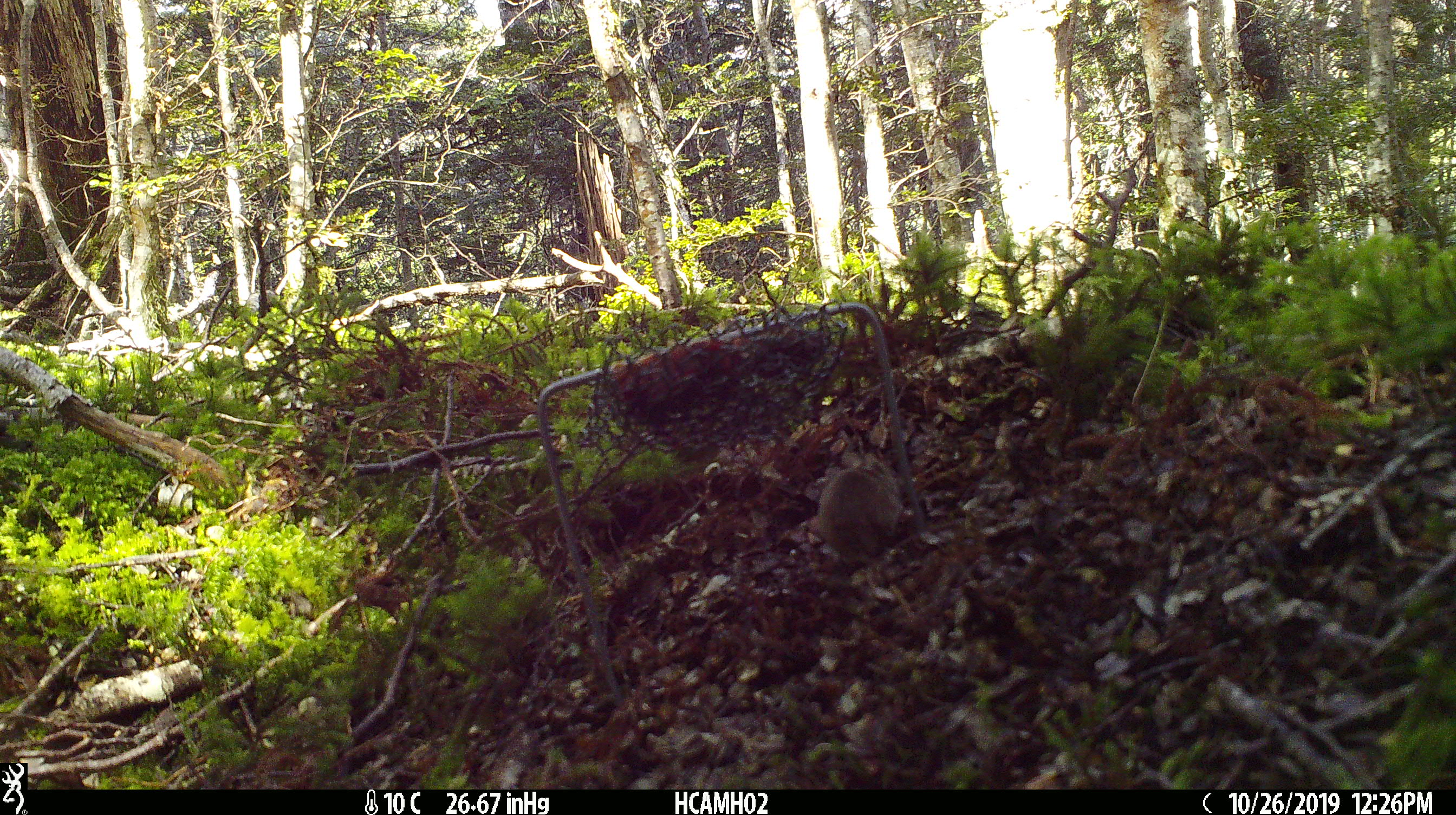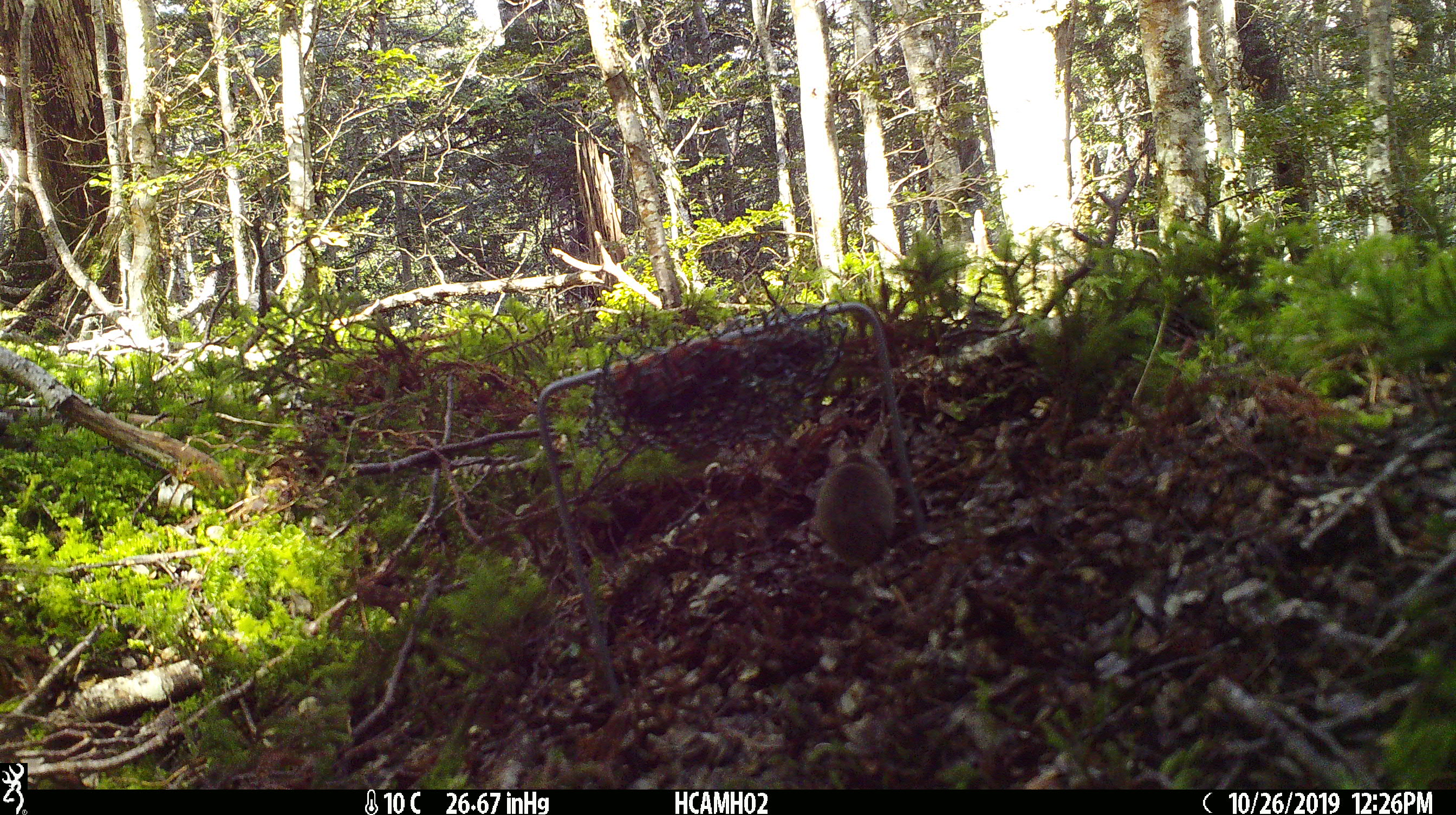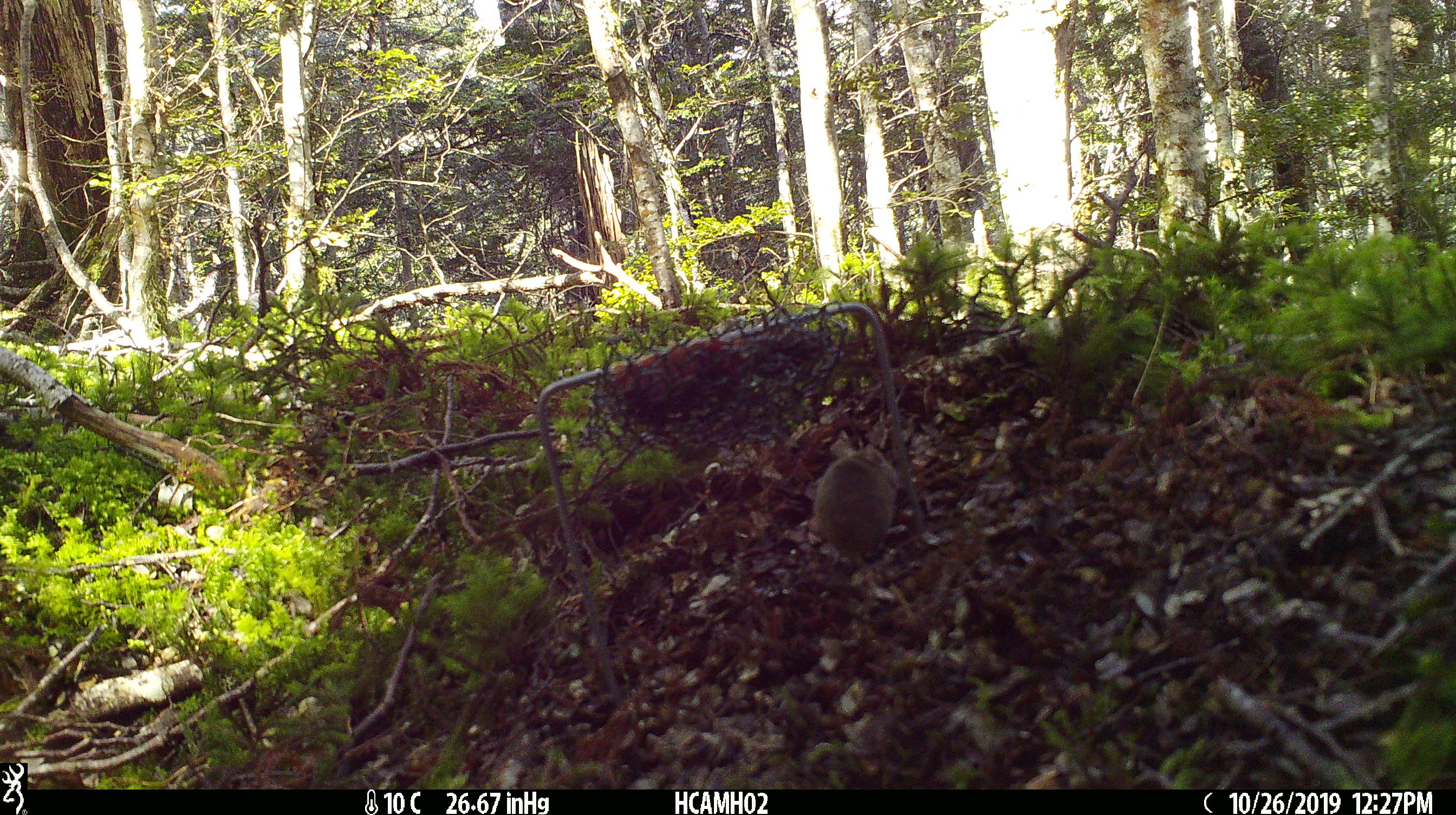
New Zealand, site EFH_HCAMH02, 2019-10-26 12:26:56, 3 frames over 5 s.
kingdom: Animalia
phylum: Chordata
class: Mammalia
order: Rodentia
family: Muridae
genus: Mus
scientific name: Mus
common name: mouse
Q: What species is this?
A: Mouse (Mus).